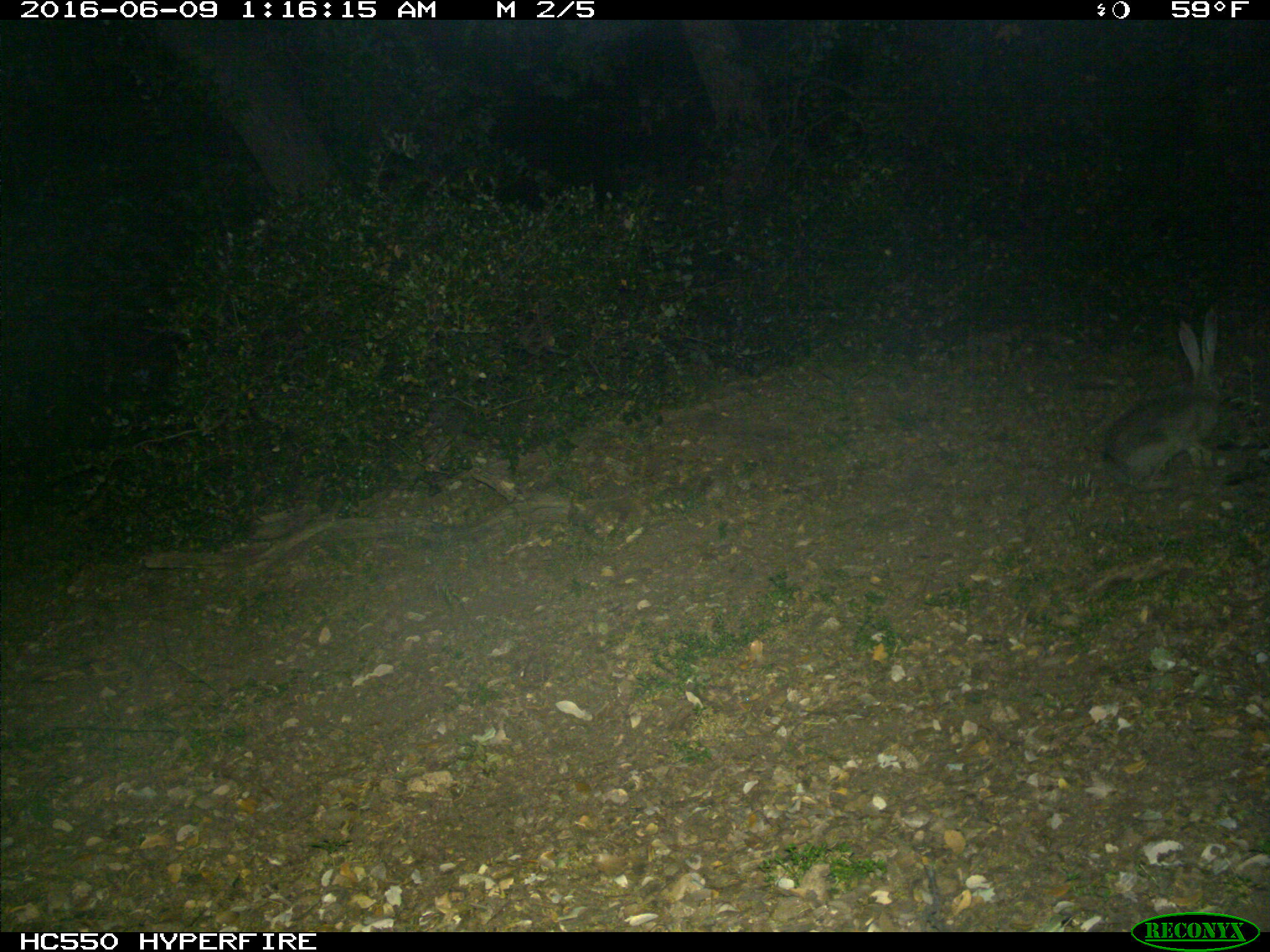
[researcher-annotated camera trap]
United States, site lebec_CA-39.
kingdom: Animalia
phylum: Chordata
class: Mammalia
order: Lagomorpha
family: Leporidae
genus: Lepus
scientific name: Lepus californicus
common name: black-tailed jackrabbit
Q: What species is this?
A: Lepus californicus (black-tailed jackrabbit).